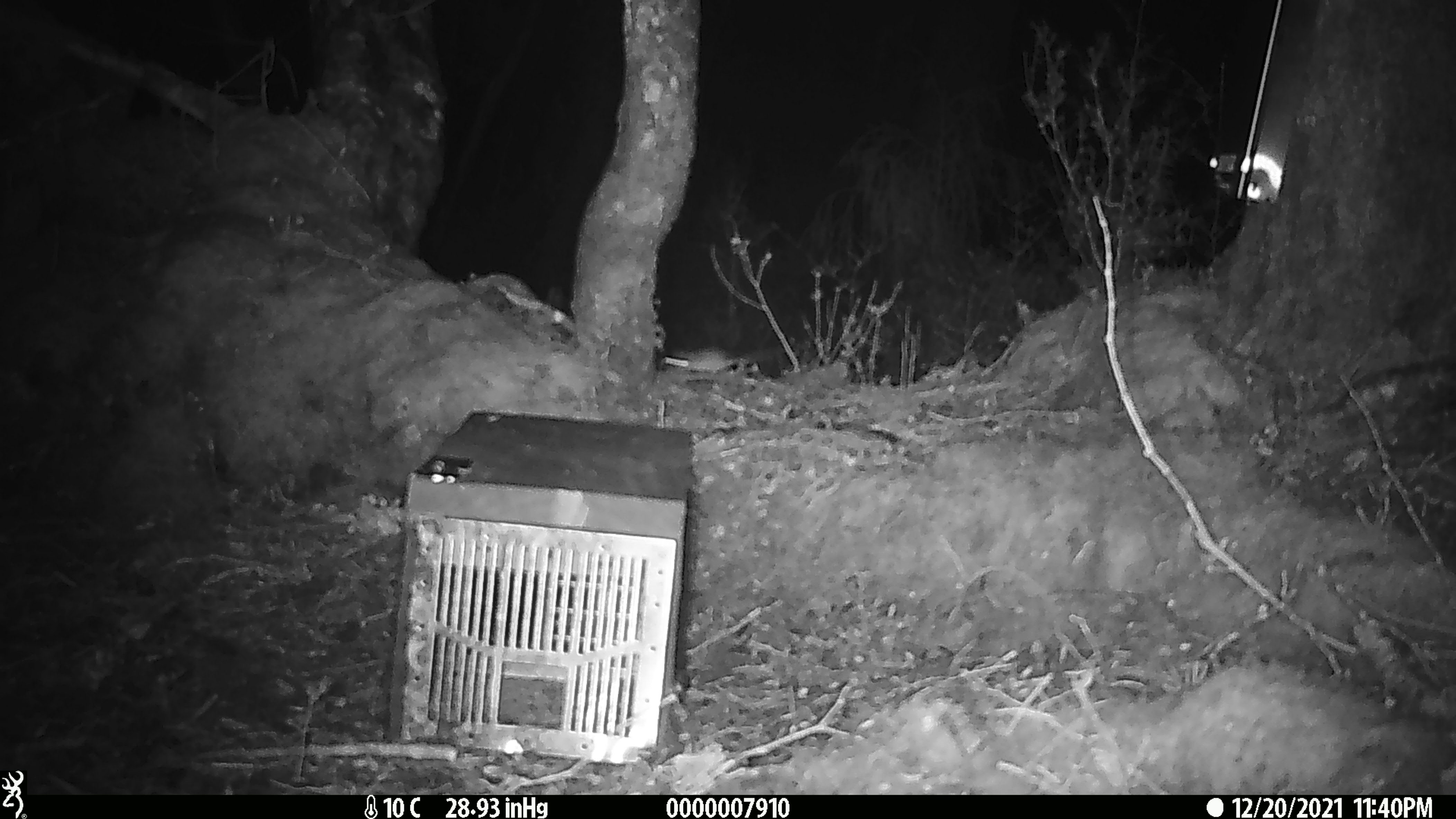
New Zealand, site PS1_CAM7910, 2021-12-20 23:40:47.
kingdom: Animalia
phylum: Chordata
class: Mammalia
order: Rodentia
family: Muridae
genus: Mus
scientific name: Mus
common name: mouse